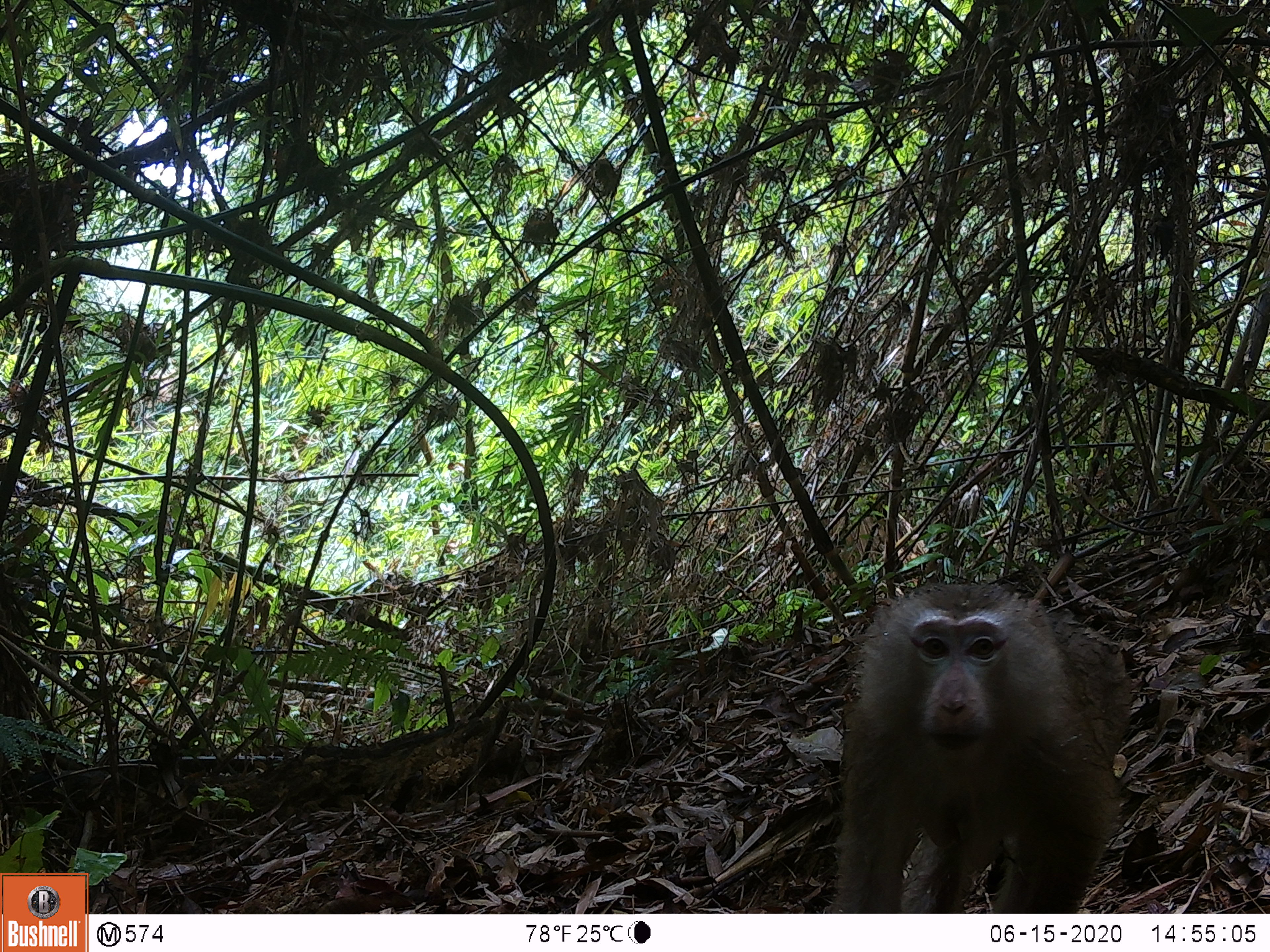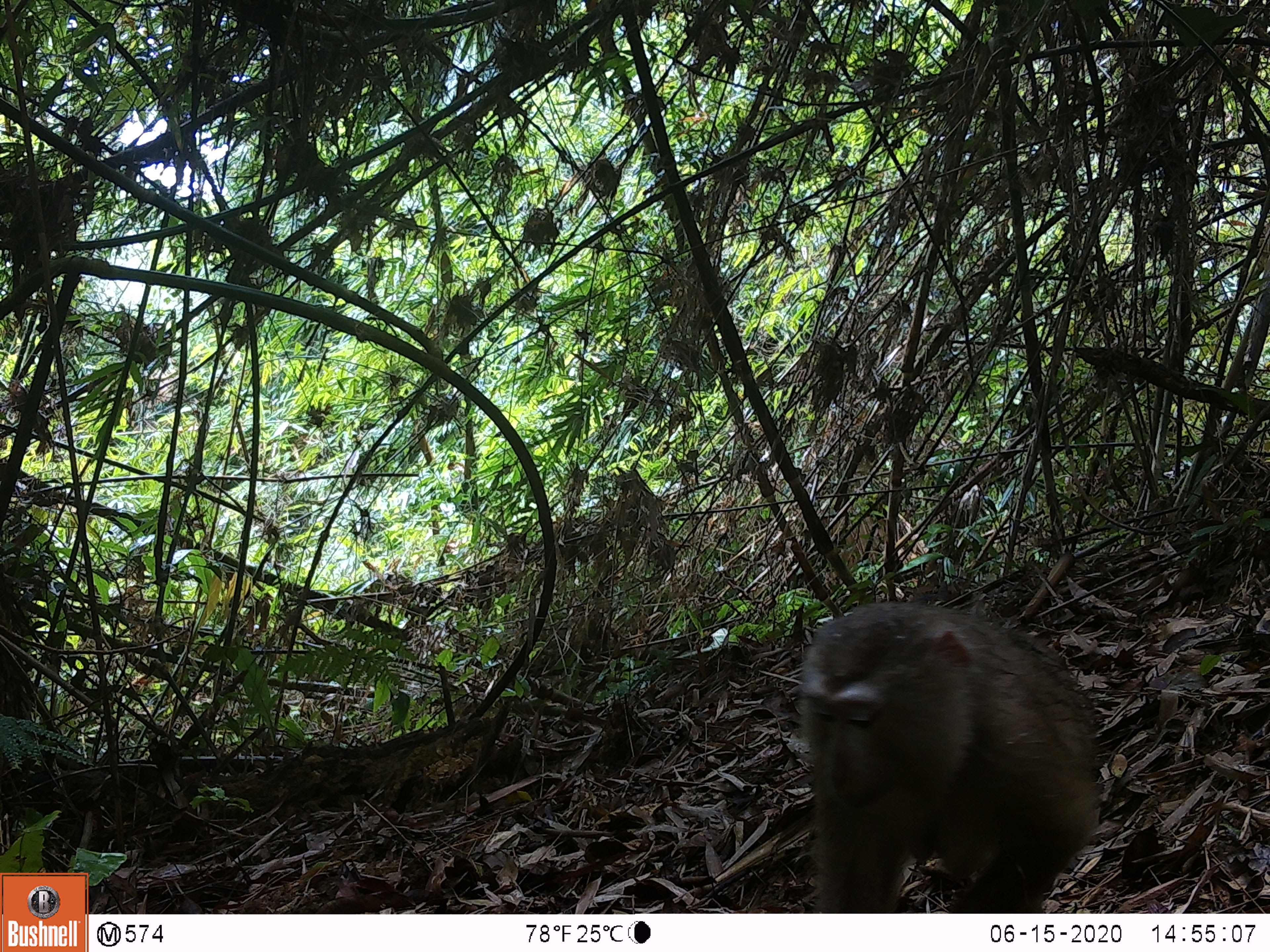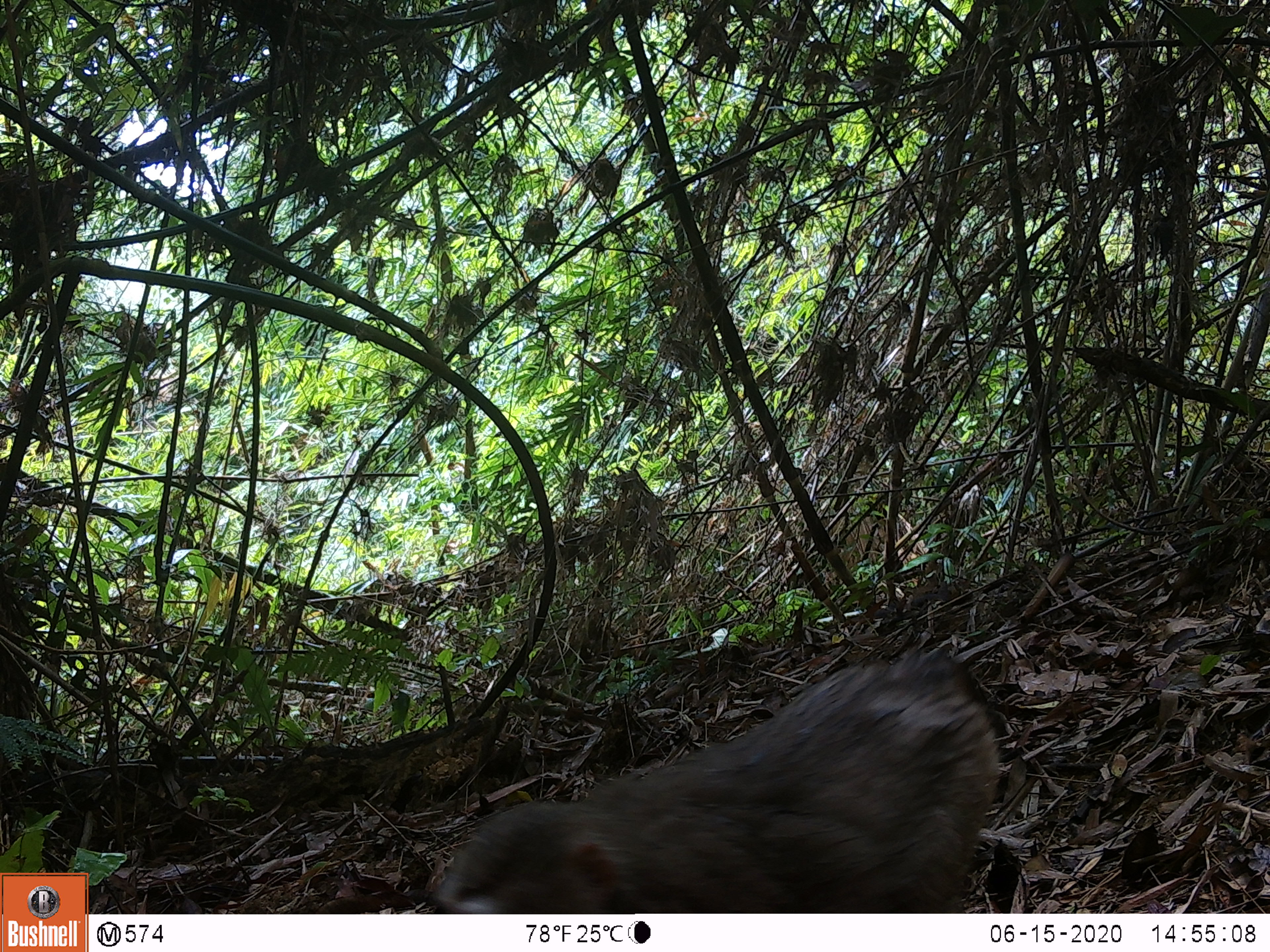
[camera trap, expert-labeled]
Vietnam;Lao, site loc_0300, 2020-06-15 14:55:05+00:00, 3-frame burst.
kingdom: Animalia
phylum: Chordata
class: Mammalia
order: Primates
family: Cercopithecidae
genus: Macaca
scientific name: Macaca nemestrina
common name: pig-tailed macaque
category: pig tailed macaque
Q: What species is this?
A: Pig tailed macaque (pig-tailed macaque) (Macaca nemestrina).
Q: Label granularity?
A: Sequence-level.